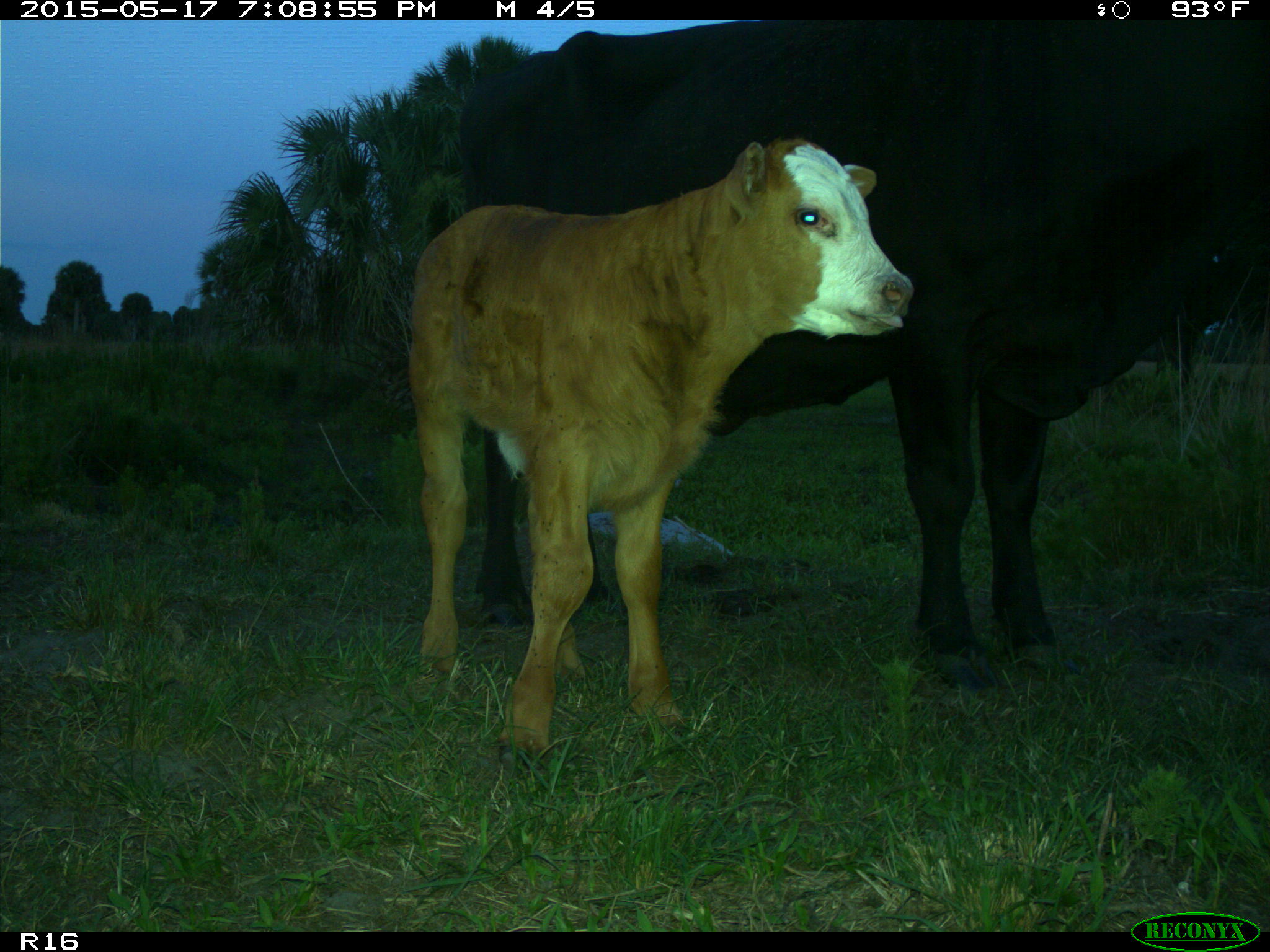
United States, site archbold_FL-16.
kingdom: Animalia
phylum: Chordata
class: Mammalia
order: Artiodactyla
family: Bovidae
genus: Bos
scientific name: Bos taurus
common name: domestic cow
Bos taurus (domestic cow).